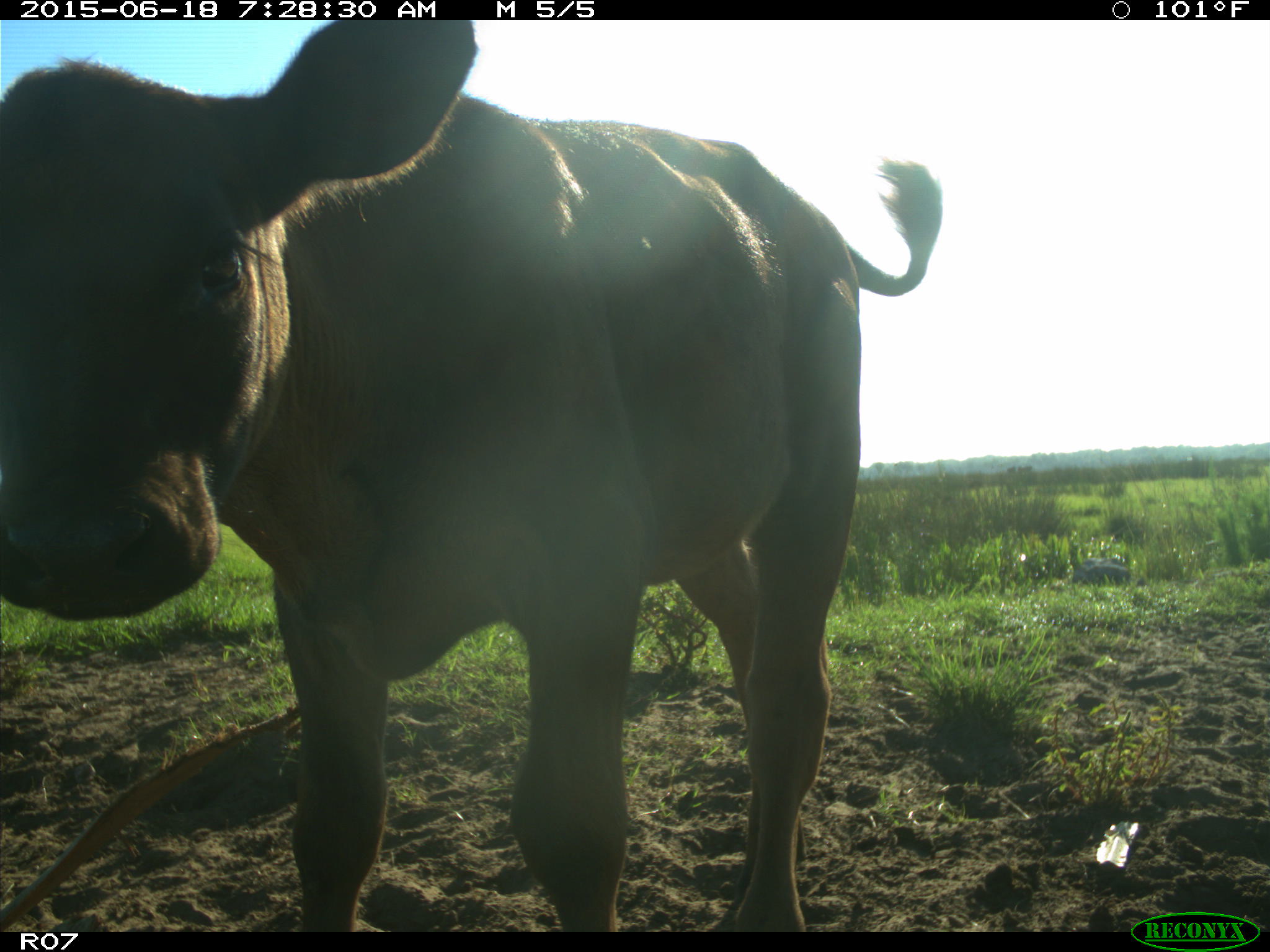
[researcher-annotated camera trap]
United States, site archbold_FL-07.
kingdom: Animalia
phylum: Chordata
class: Mammalia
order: Artiodactyla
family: Bovidae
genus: Bos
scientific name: Bos taurus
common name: domestic cow